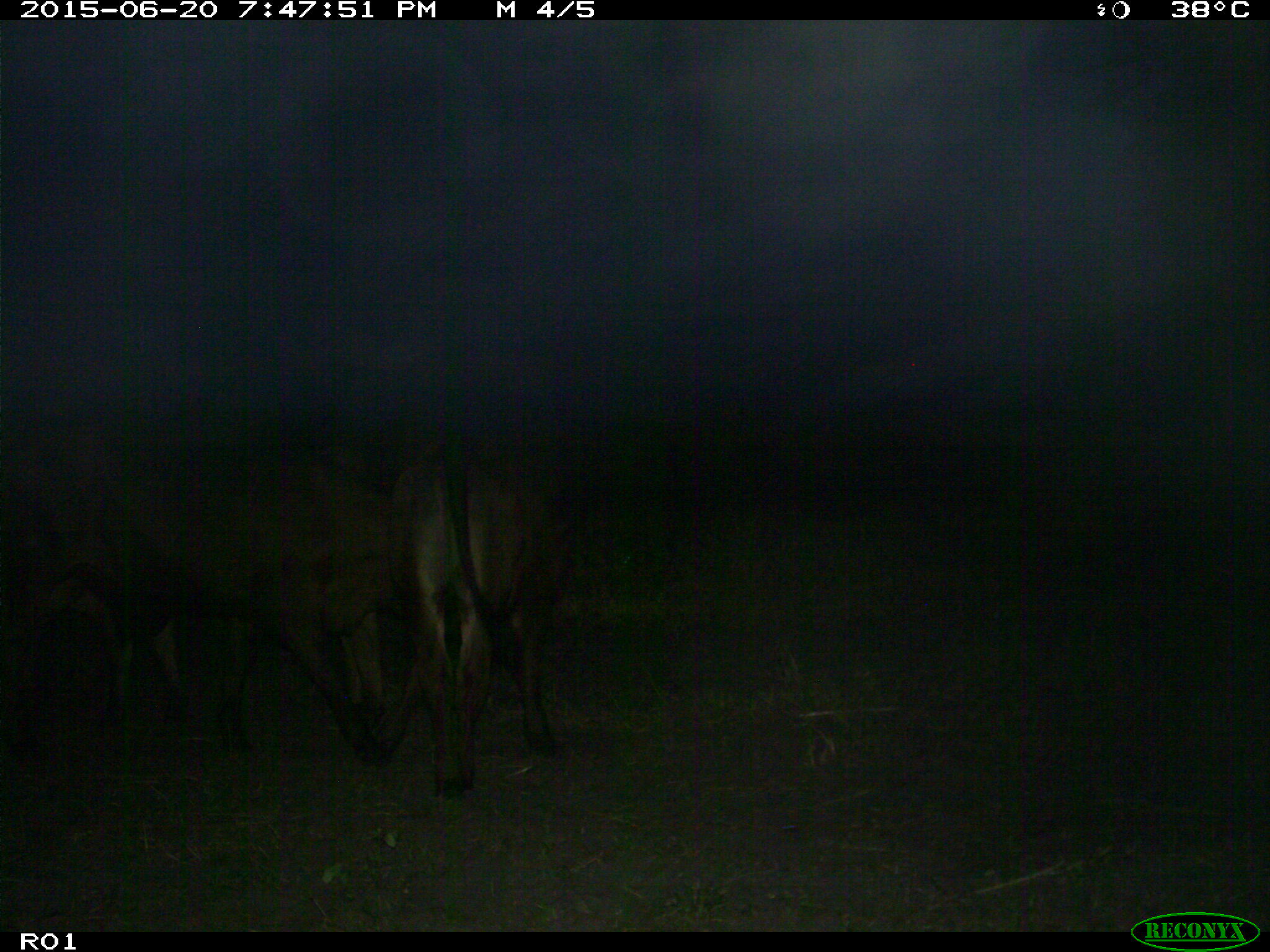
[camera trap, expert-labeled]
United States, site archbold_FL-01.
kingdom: Animalia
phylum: Chordata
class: Mammalia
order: Artiodactyla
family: Bovidae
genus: Bos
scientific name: Bos taurus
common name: domestic cow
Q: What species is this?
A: Bos taurus (domestic cow).